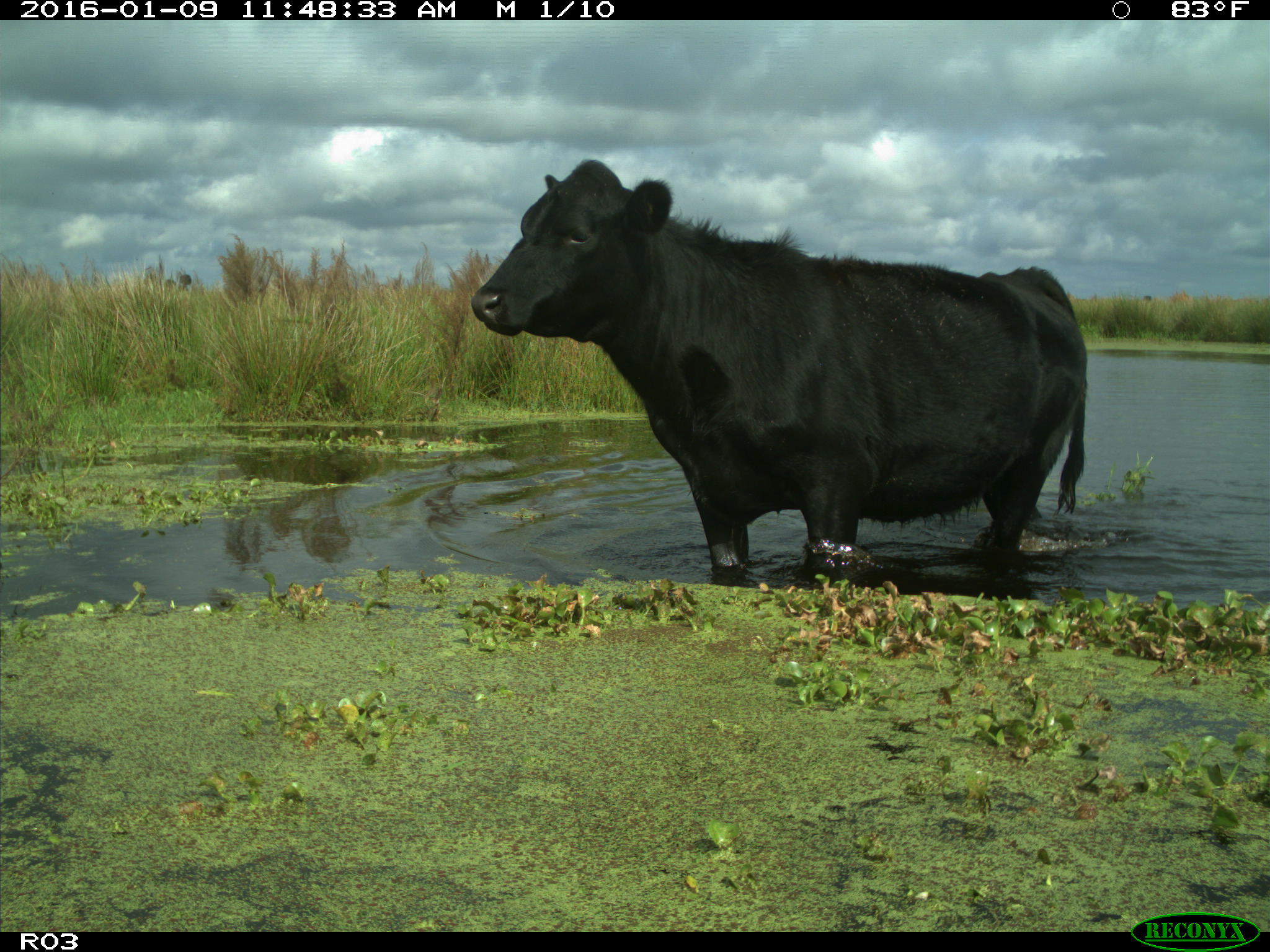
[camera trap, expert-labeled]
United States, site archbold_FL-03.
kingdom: Animalia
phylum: Chordata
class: Mammalia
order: Artiodactyla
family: Bovidae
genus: Bos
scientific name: Bos taurus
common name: domestic cow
Bos taurus (domestic cow).